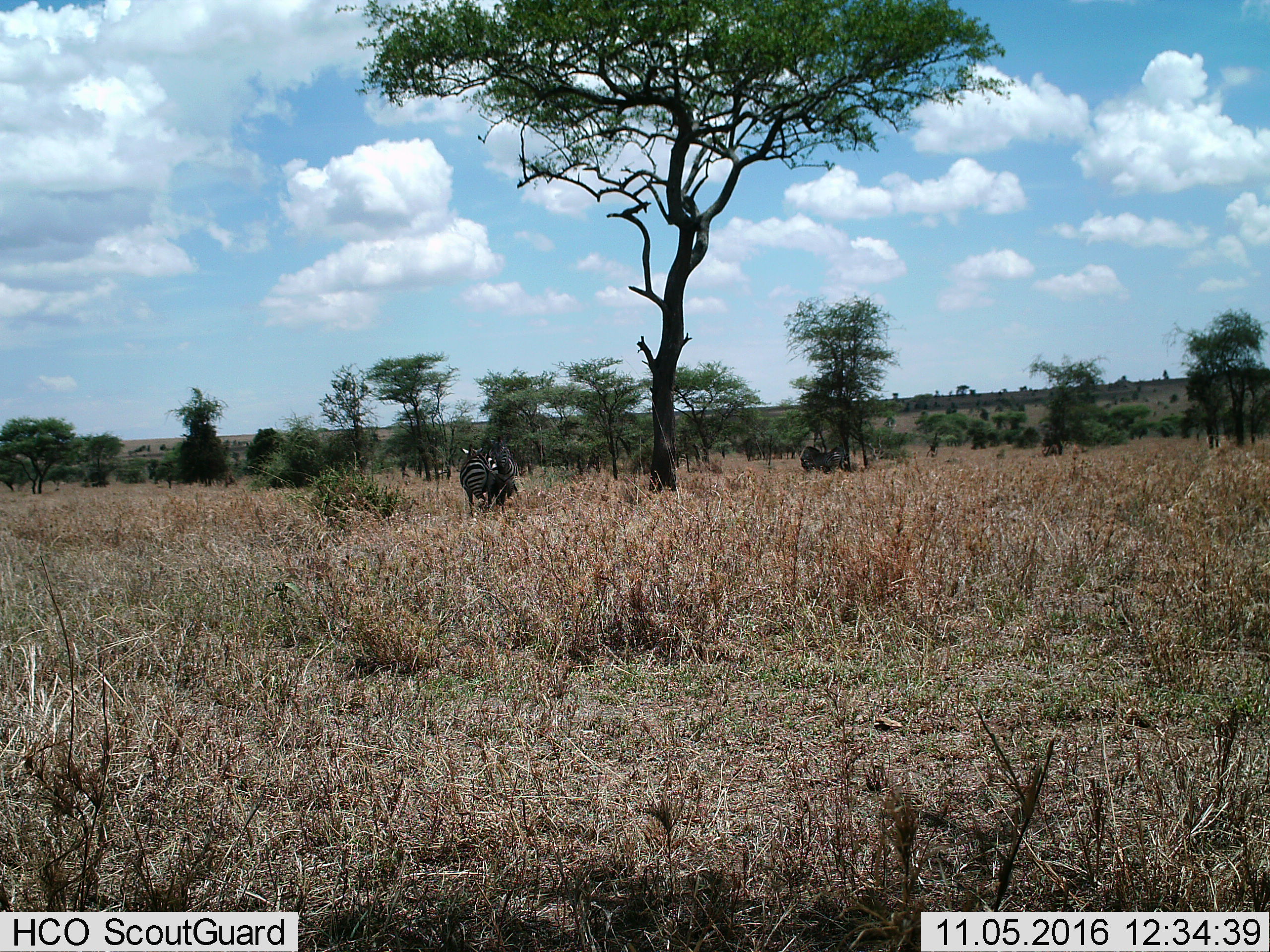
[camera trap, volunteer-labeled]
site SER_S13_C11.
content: unidentified animal